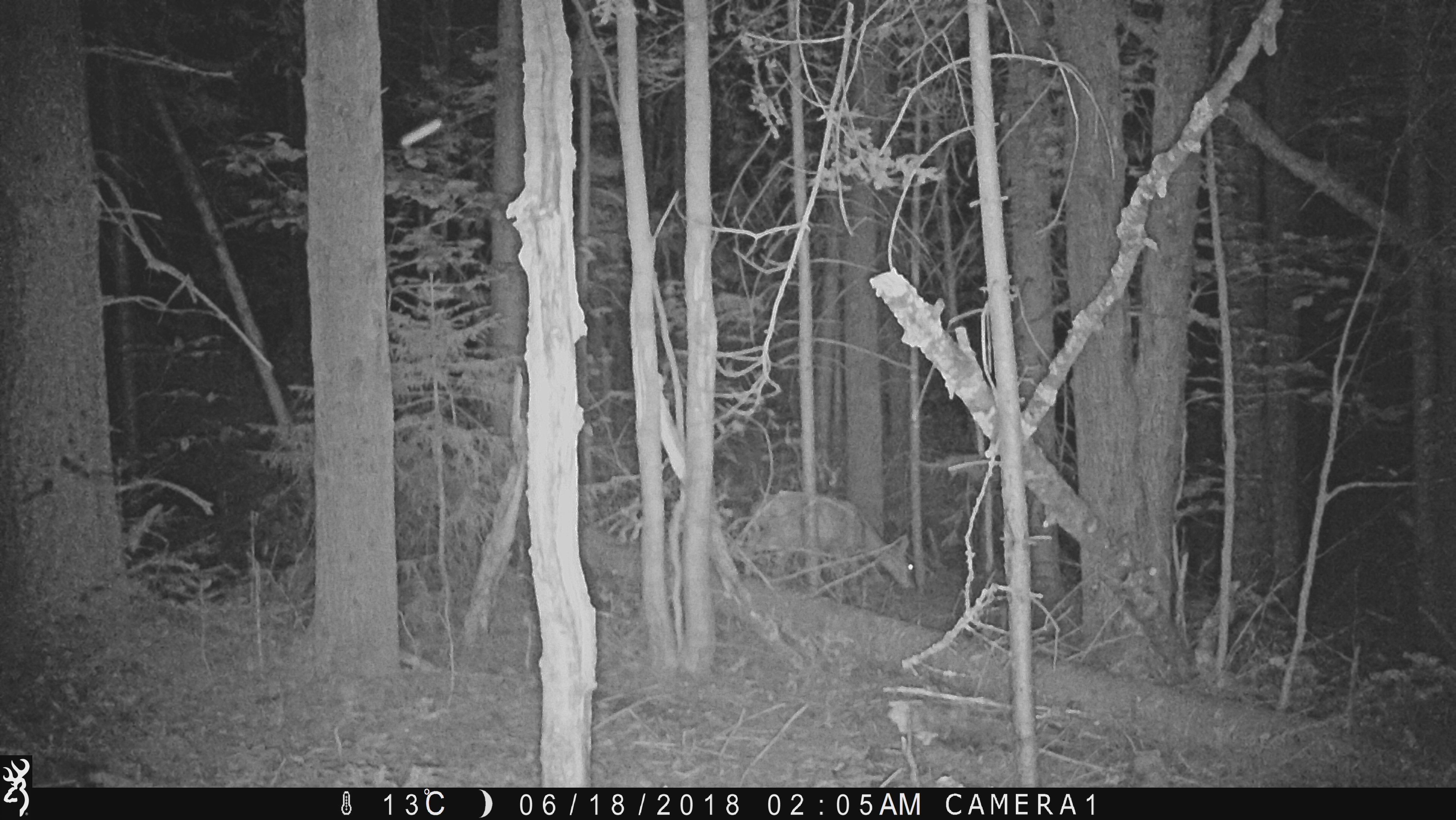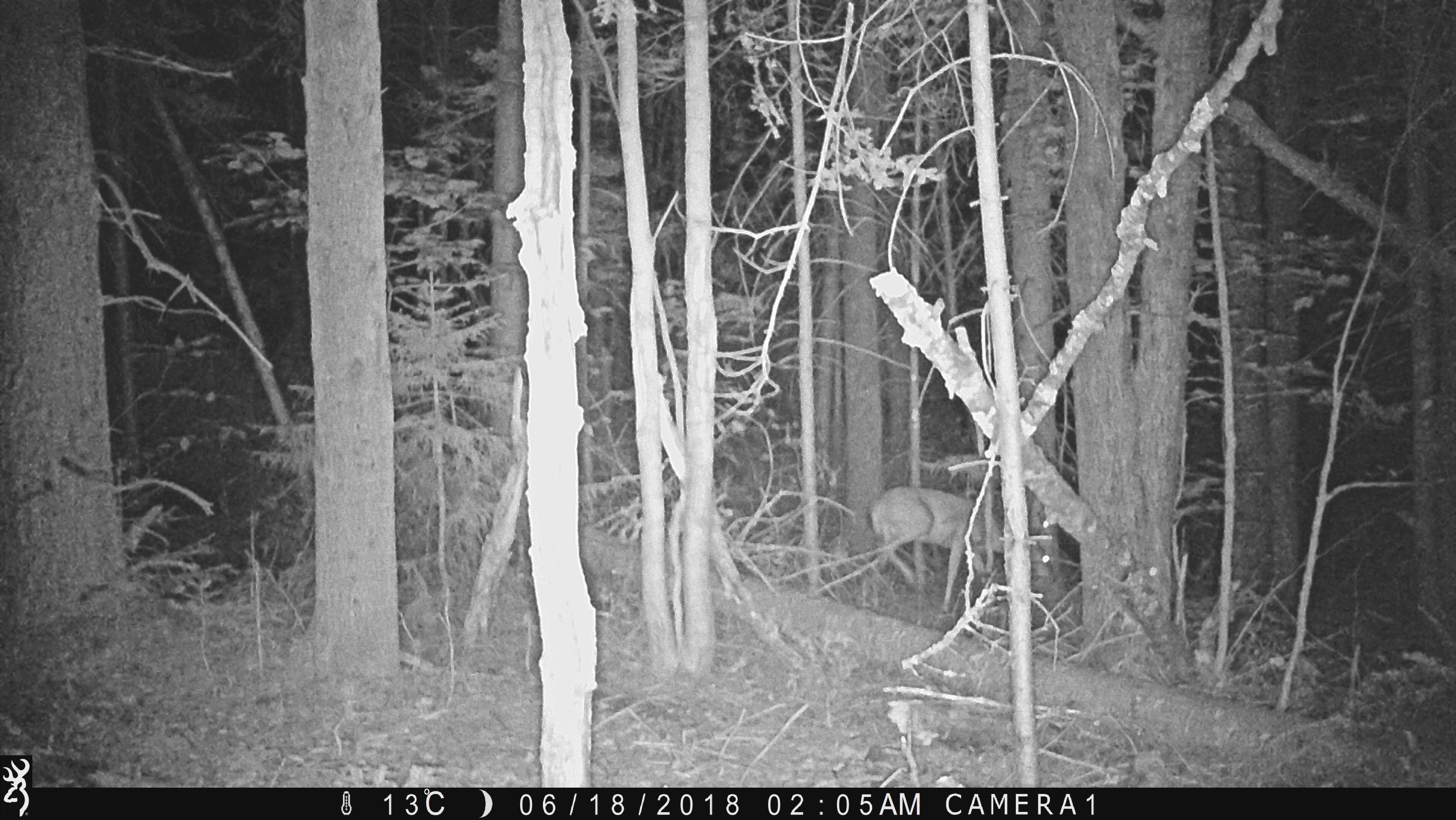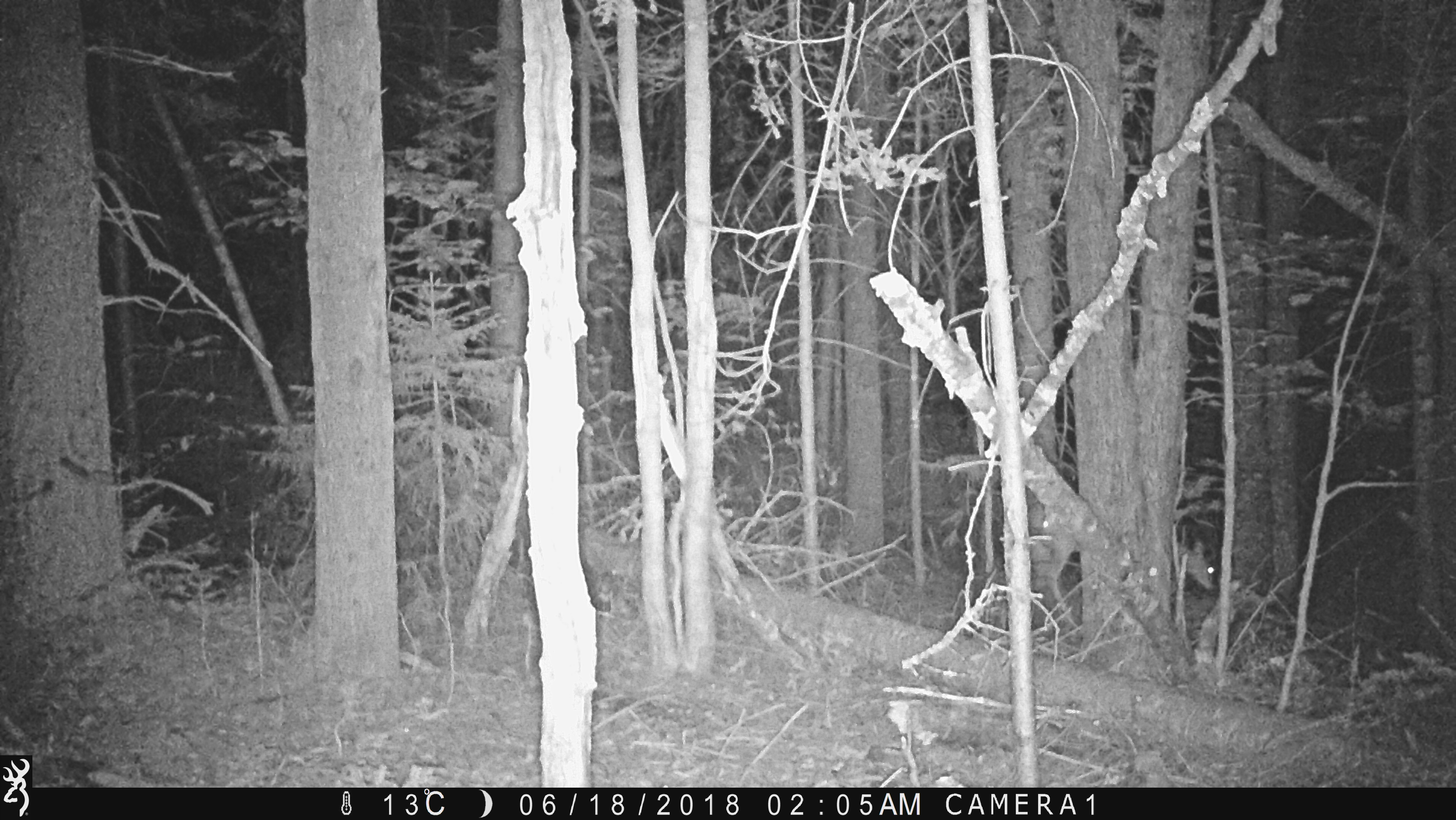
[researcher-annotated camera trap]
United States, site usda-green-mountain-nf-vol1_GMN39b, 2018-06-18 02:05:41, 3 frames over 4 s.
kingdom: Animalia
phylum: Chordata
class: Mammalia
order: Artiodactyla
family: Cervidae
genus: Odocoileus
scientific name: Odocoileus virginianus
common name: white-tailed deer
White-tailed deer (Odocoileus virginianus).